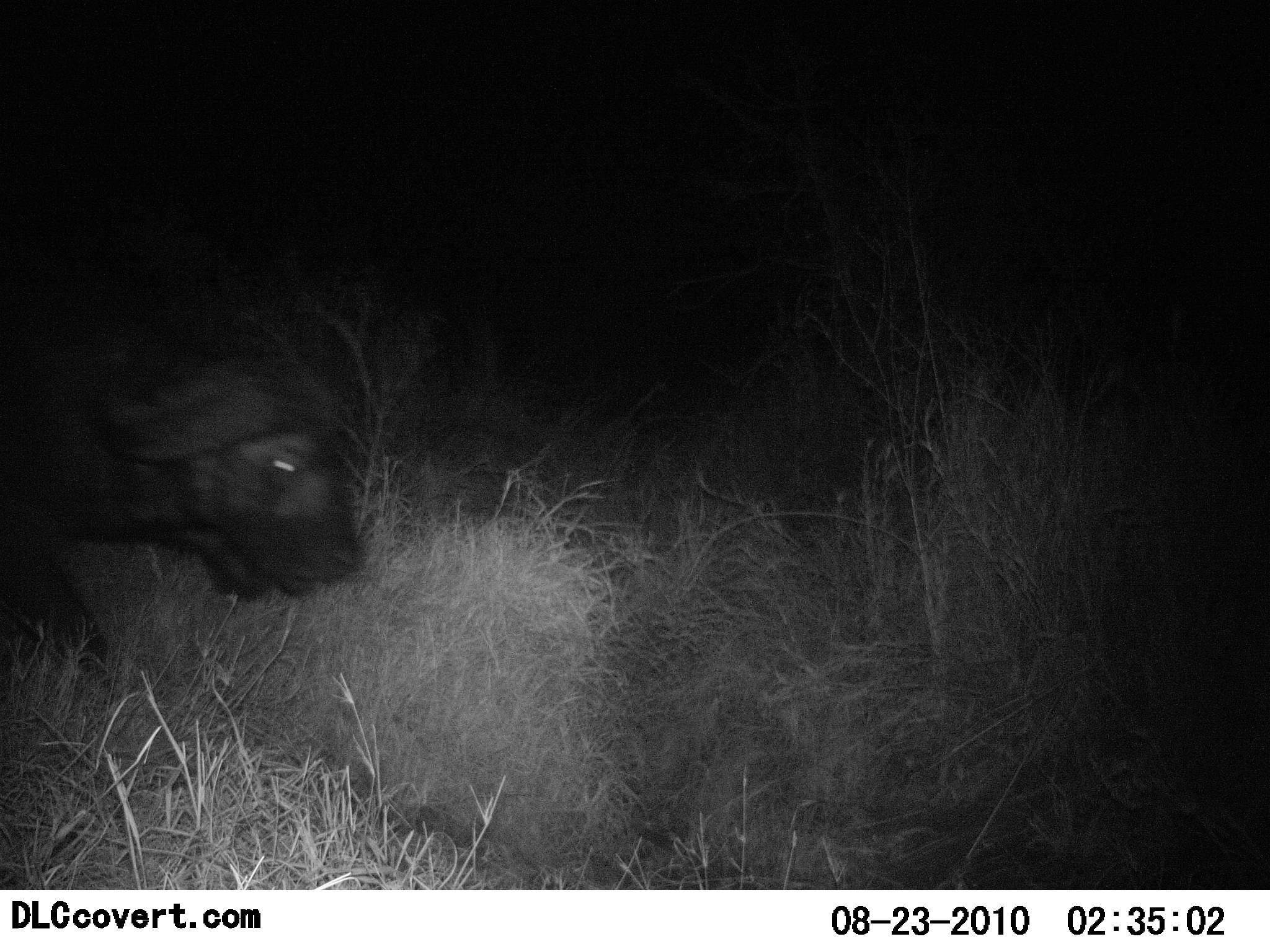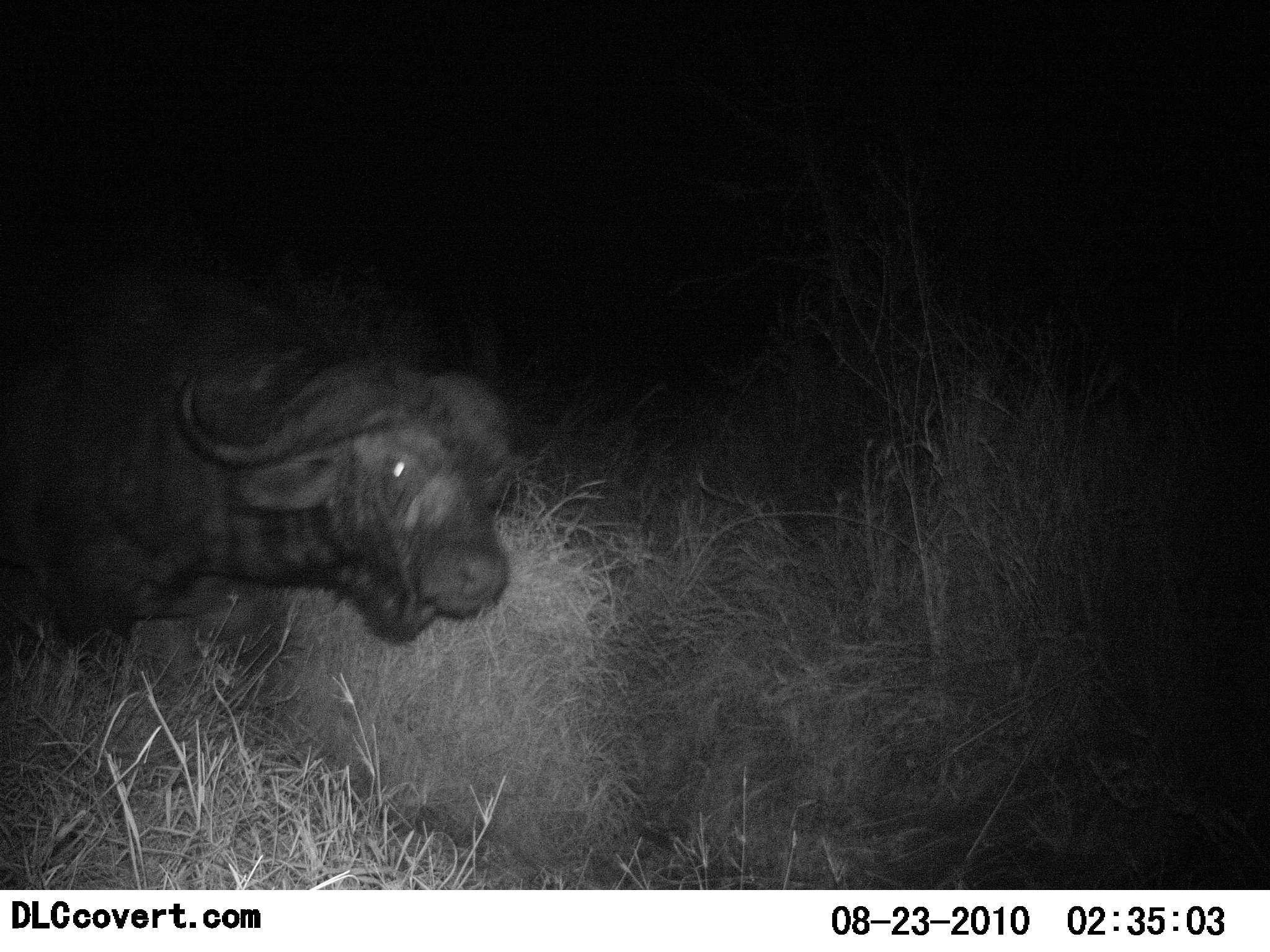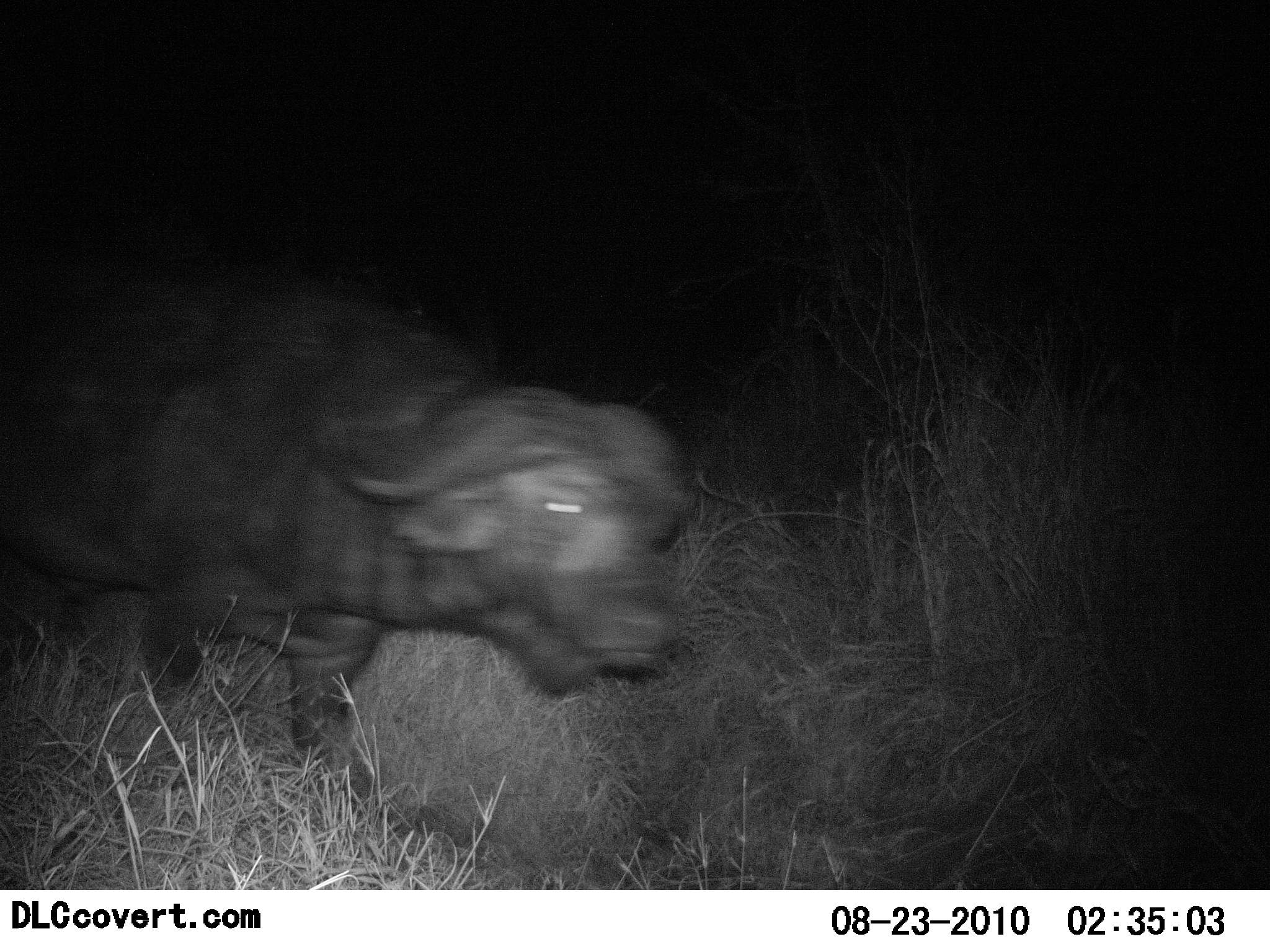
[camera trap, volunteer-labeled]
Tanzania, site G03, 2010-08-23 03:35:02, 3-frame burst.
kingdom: Animalia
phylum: Chordata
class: Mammalia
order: Artiodactyla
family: Bovidae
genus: Syncerus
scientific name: Syncerus caffer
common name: cape buffalo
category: buffalo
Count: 1.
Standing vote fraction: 8%.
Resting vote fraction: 0%.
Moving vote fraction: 92%.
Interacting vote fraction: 0%.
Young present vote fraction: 0%.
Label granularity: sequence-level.